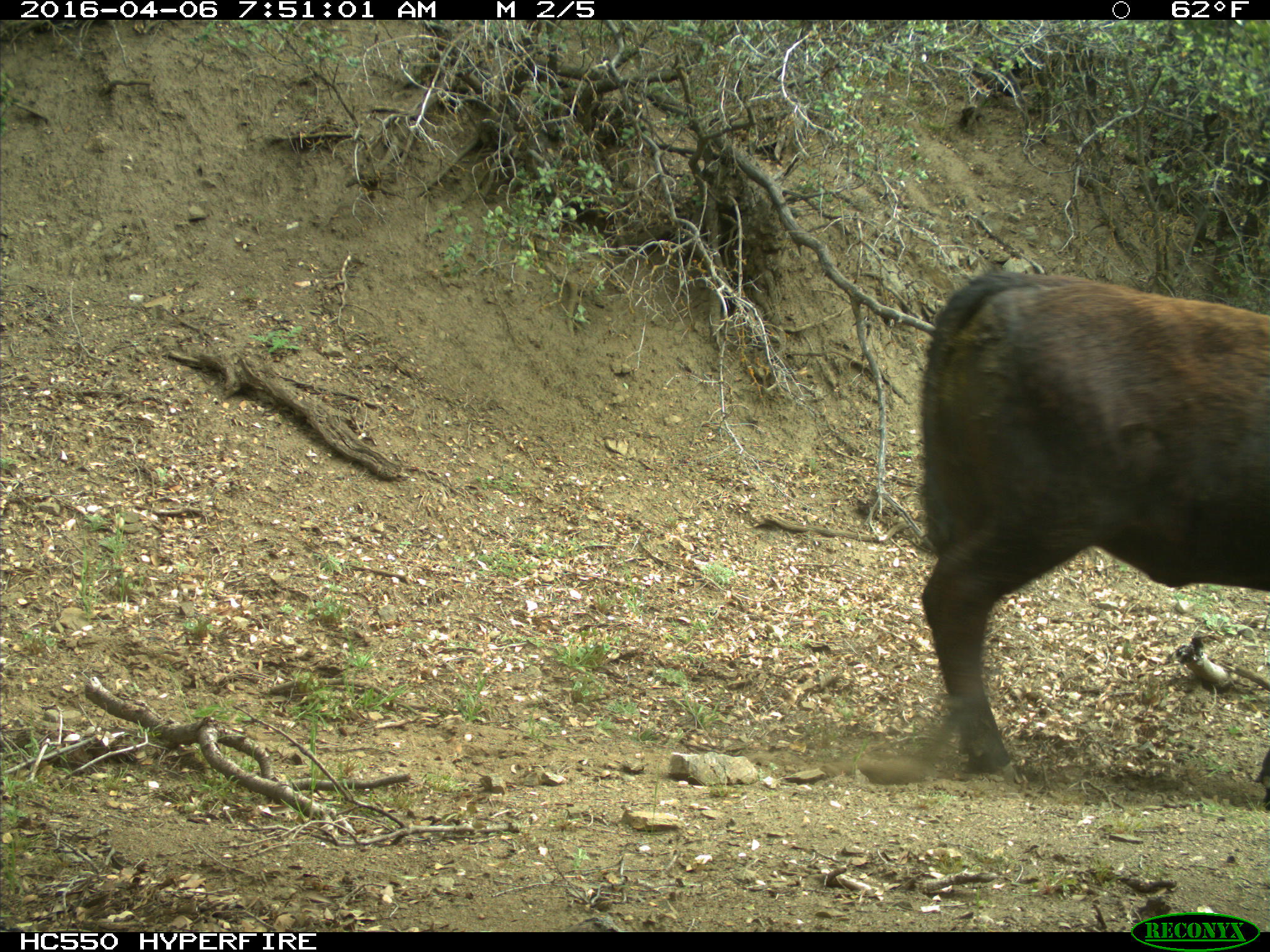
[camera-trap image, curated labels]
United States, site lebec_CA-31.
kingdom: Animalia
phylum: Chordata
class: Mammalia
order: Artiodactyla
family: Bovidae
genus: Bos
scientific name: Bos taurus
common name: domestic cow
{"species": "Bos taurus (domestic cow)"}